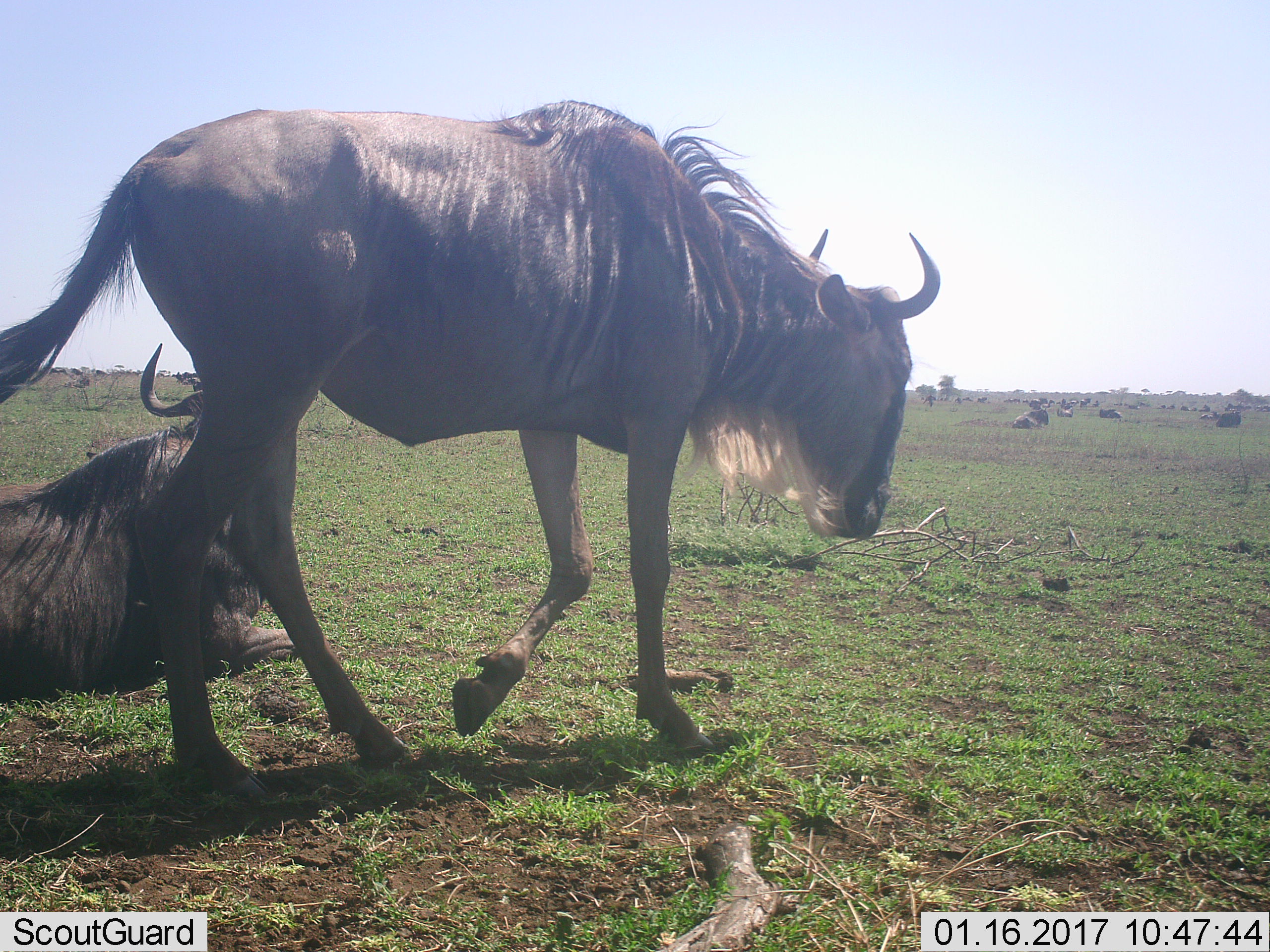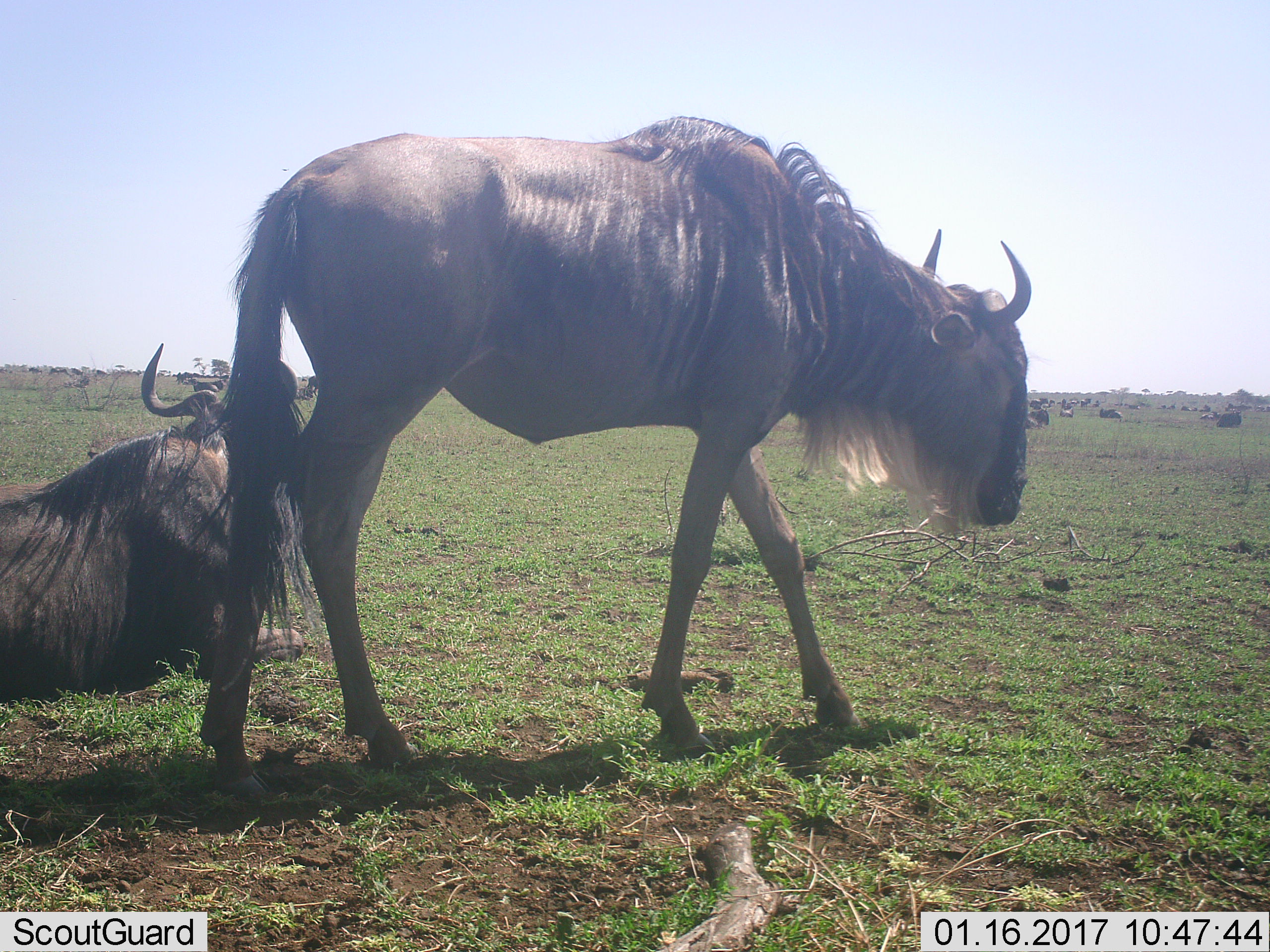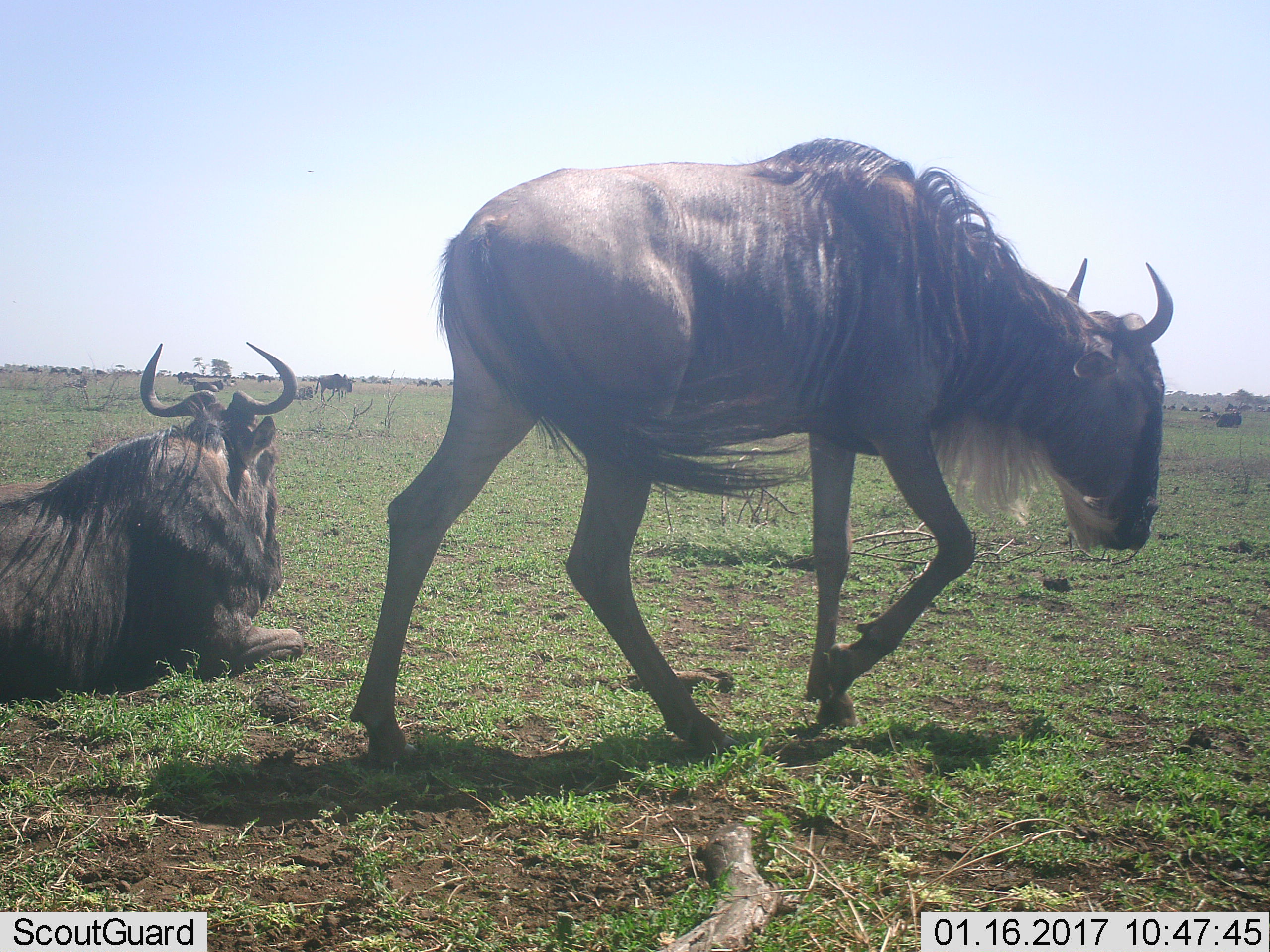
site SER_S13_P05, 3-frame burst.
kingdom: Animalia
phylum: Chordata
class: Mammalia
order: Artiodactyla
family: Bovidae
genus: Connochaetes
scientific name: Connochaetes taurinus taurinus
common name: blue wildebeest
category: wildebeestblue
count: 11-50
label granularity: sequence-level